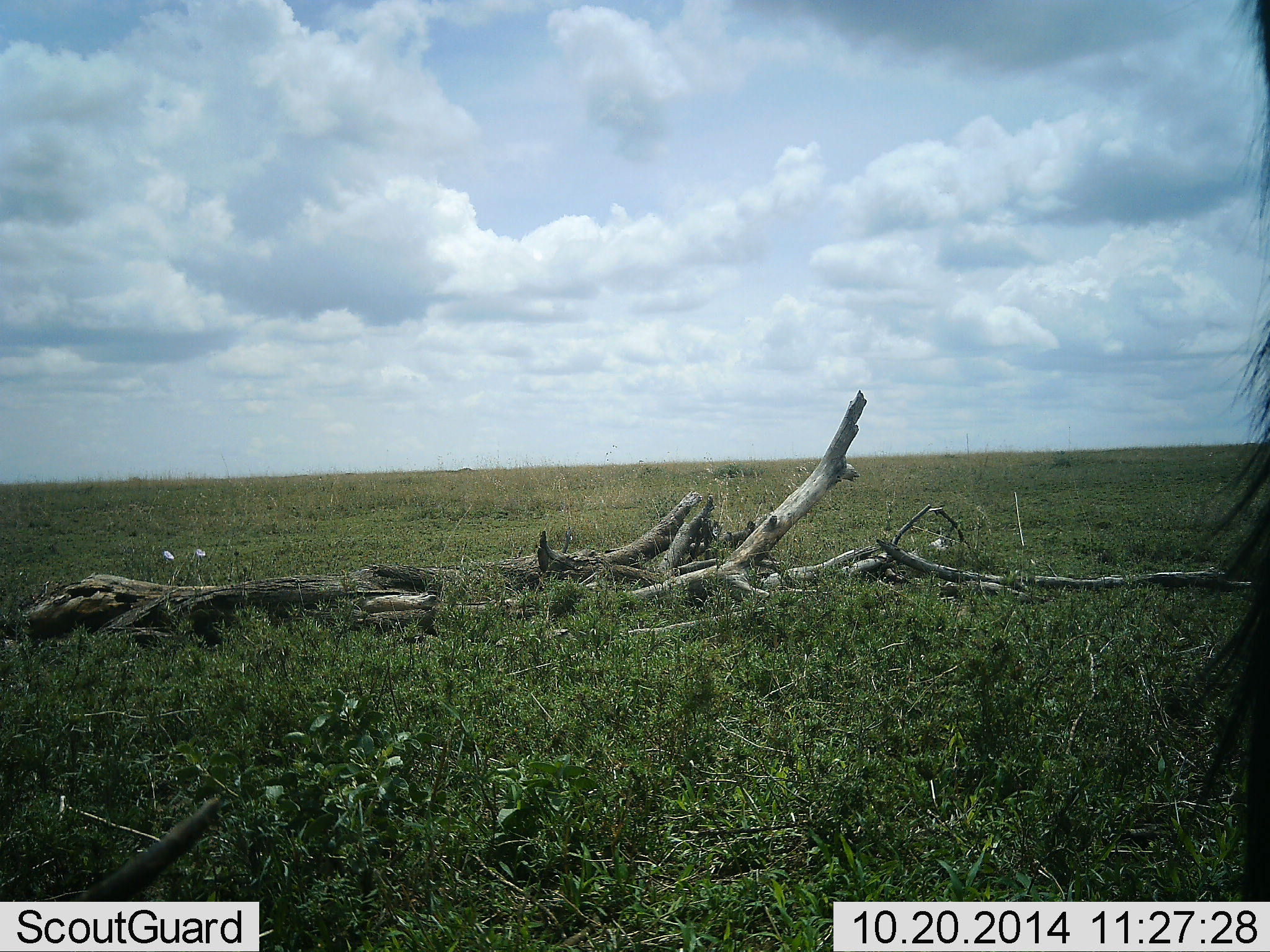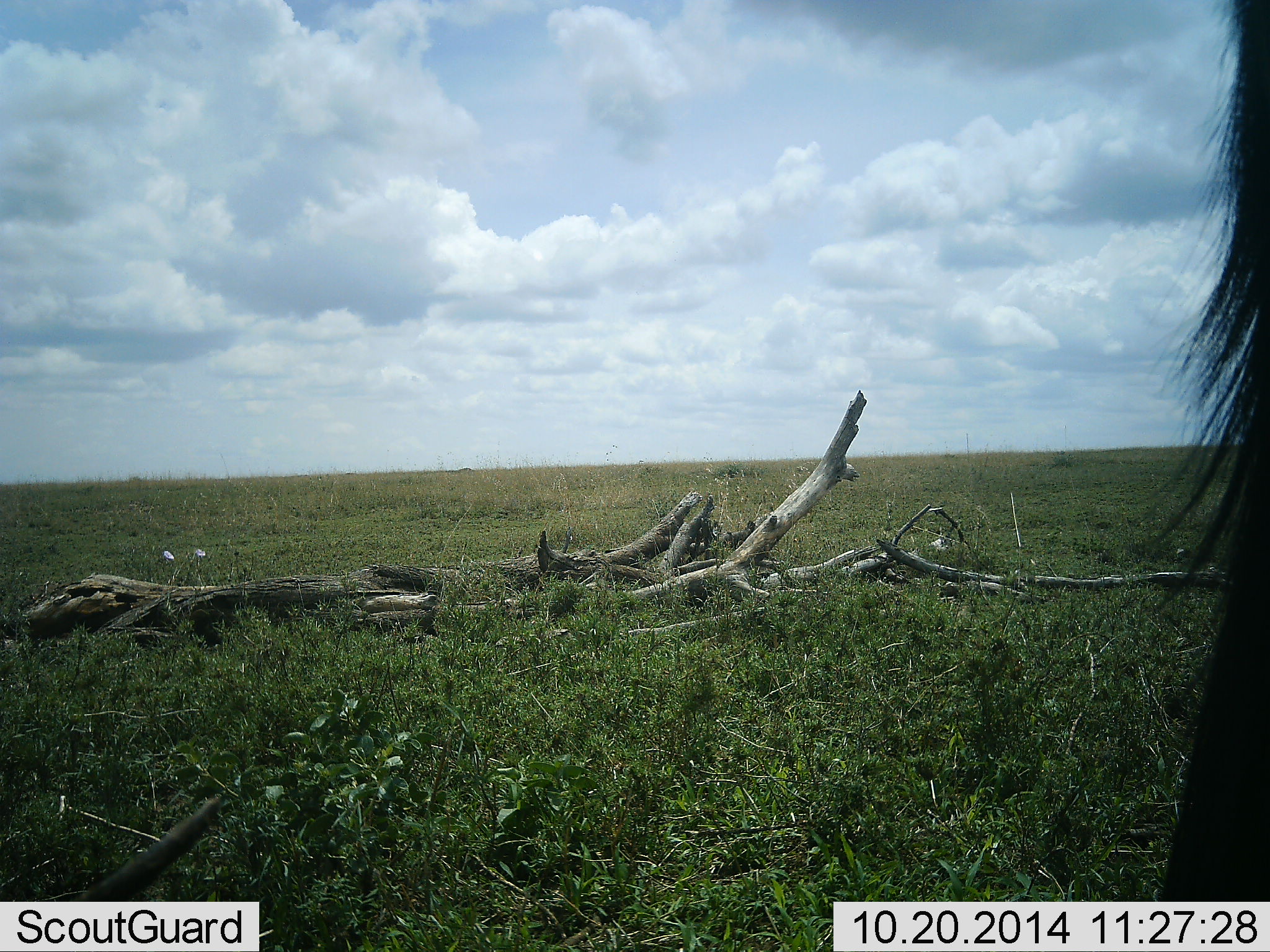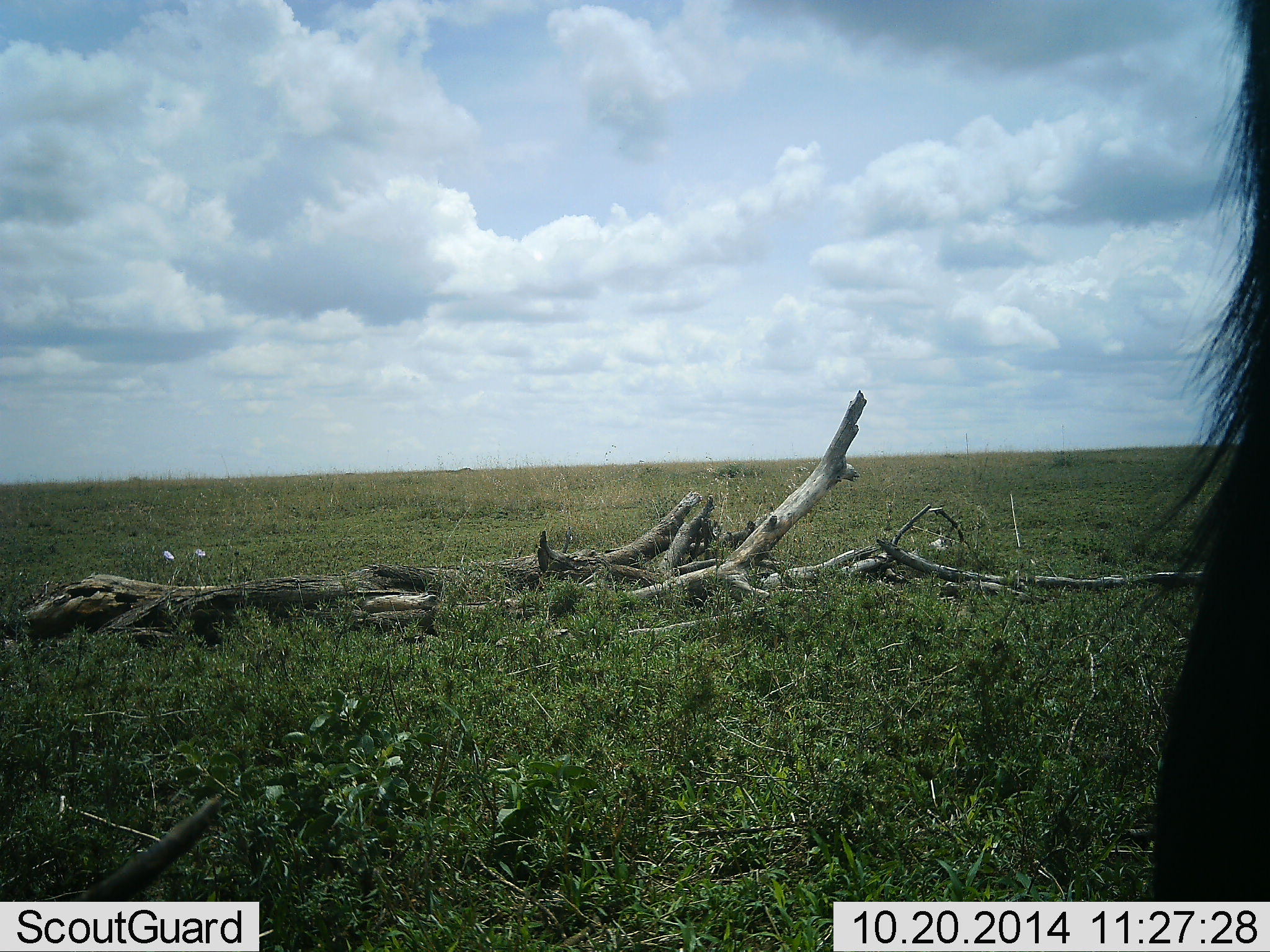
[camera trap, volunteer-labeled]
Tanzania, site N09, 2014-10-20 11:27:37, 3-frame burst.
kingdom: Animalia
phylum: Chordata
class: Mammalia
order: Artiodactyla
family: Bovidae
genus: Connochaetes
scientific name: Connochaetes taurinus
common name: blue wildebeest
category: wildebeest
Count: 1.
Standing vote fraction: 100%.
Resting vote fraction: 0%.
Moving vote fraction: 0%.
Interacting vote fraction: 0%.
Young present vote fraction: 0%.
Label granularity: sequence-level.